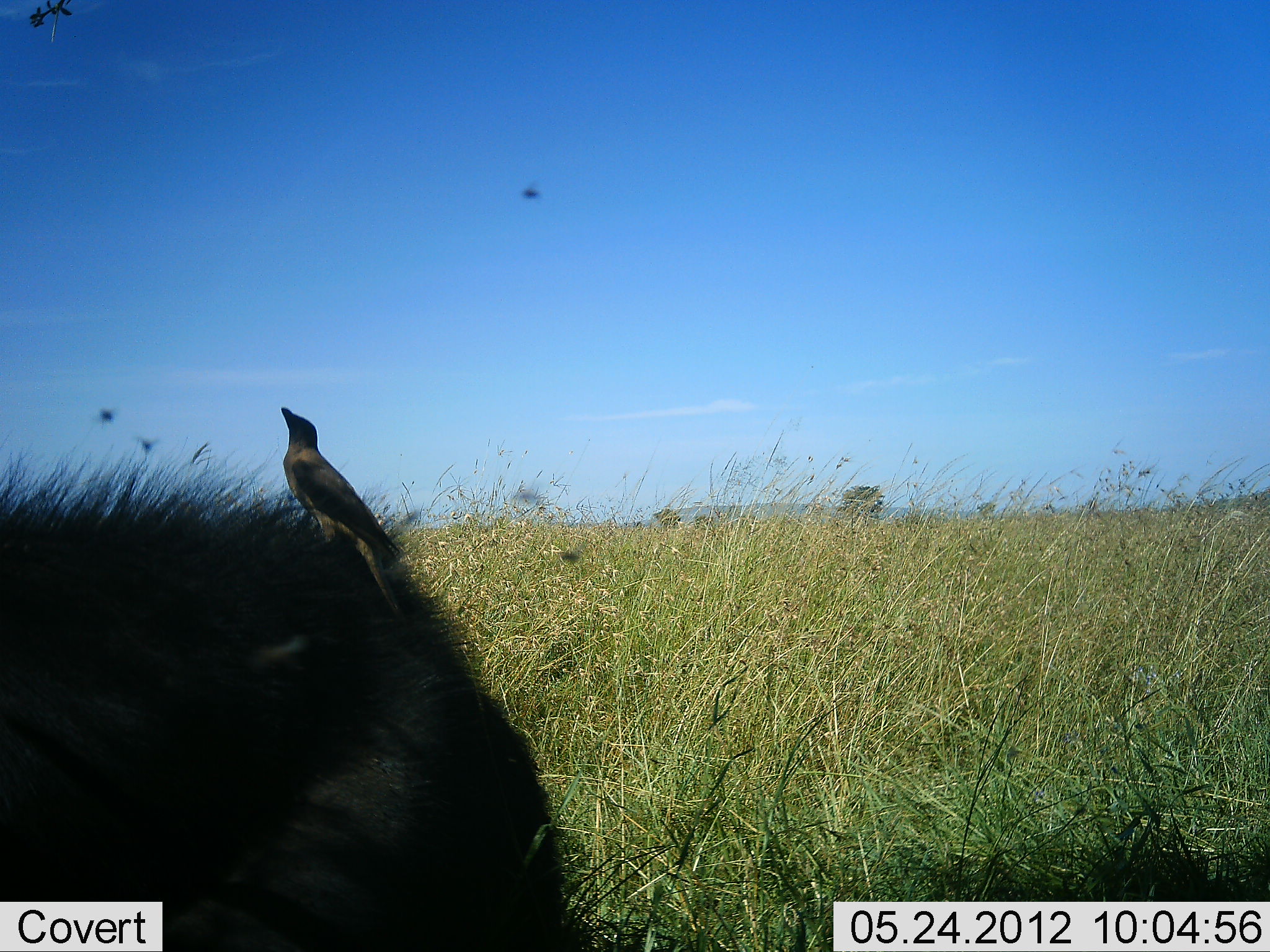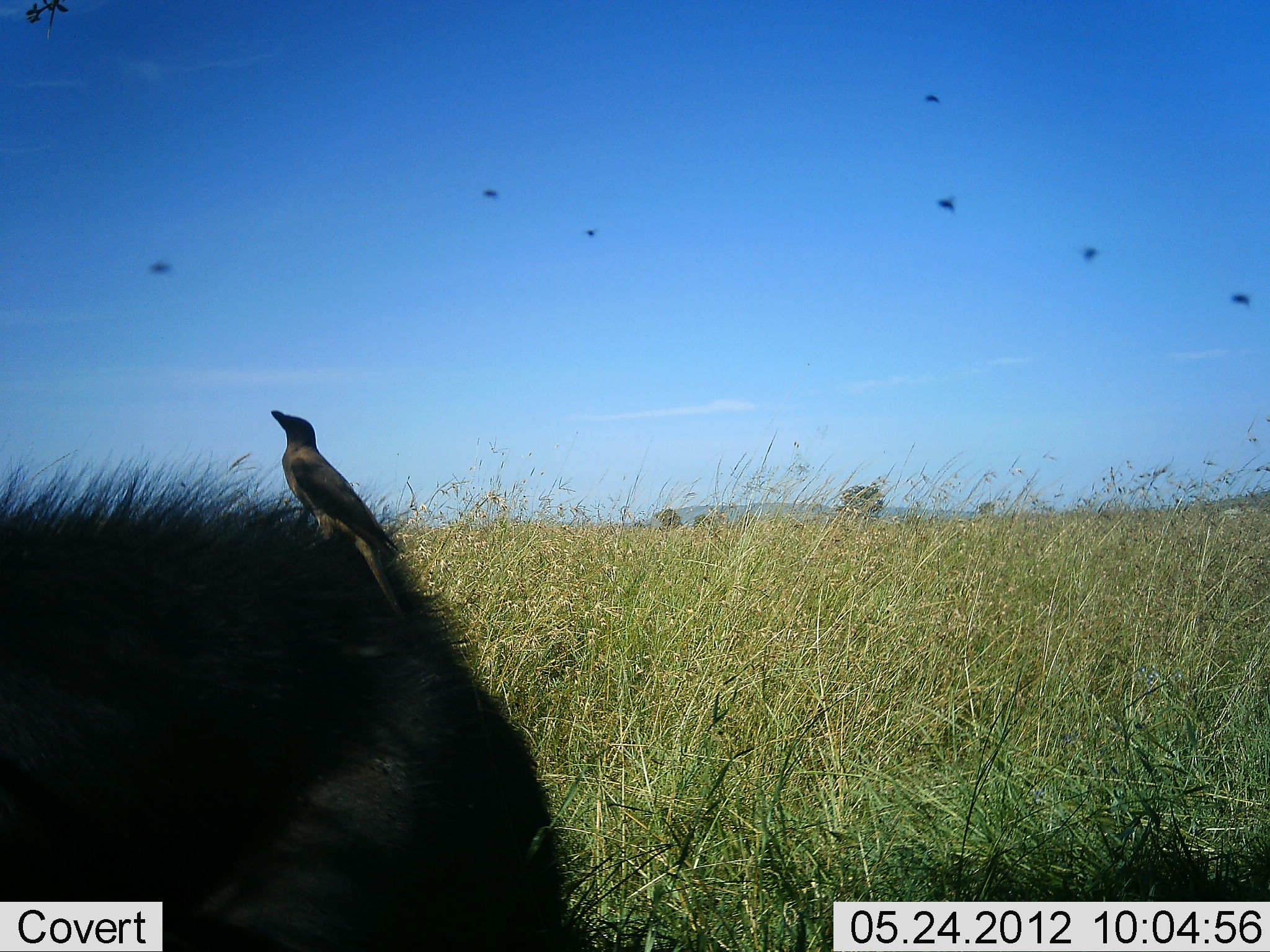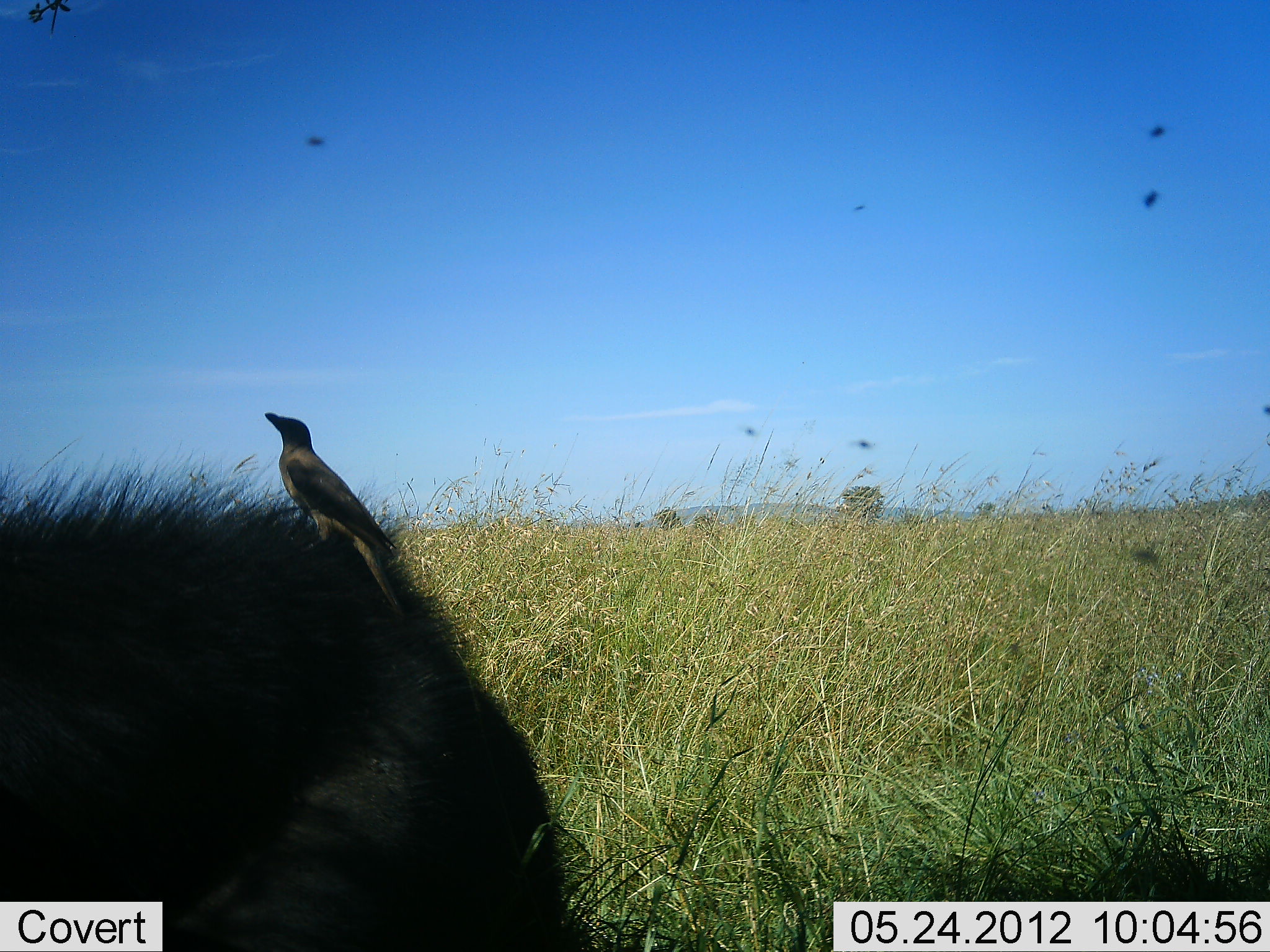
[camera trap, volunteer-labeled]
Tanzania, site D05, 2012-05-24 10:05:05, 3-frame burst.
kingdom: Animalia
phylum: Chordata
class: Mammalia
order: Artiodactyla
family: Bovidae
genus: Syncerus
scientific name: Syncerus caffer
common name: cape buffalo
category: buffalo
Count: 1.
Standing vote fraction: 30%.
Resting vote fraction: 70%.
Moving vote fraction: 0%.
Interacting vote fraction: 0%.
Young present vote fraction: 0%.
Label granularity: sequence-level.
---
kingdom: Animalia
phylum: Chordata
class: Aves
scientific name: Aves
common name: bird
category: otherbird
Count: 1.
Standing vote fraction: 62%.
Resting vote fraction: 19%.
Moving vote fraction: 0%.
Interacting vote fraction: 12%.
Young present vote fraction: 0%.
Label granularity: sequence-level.